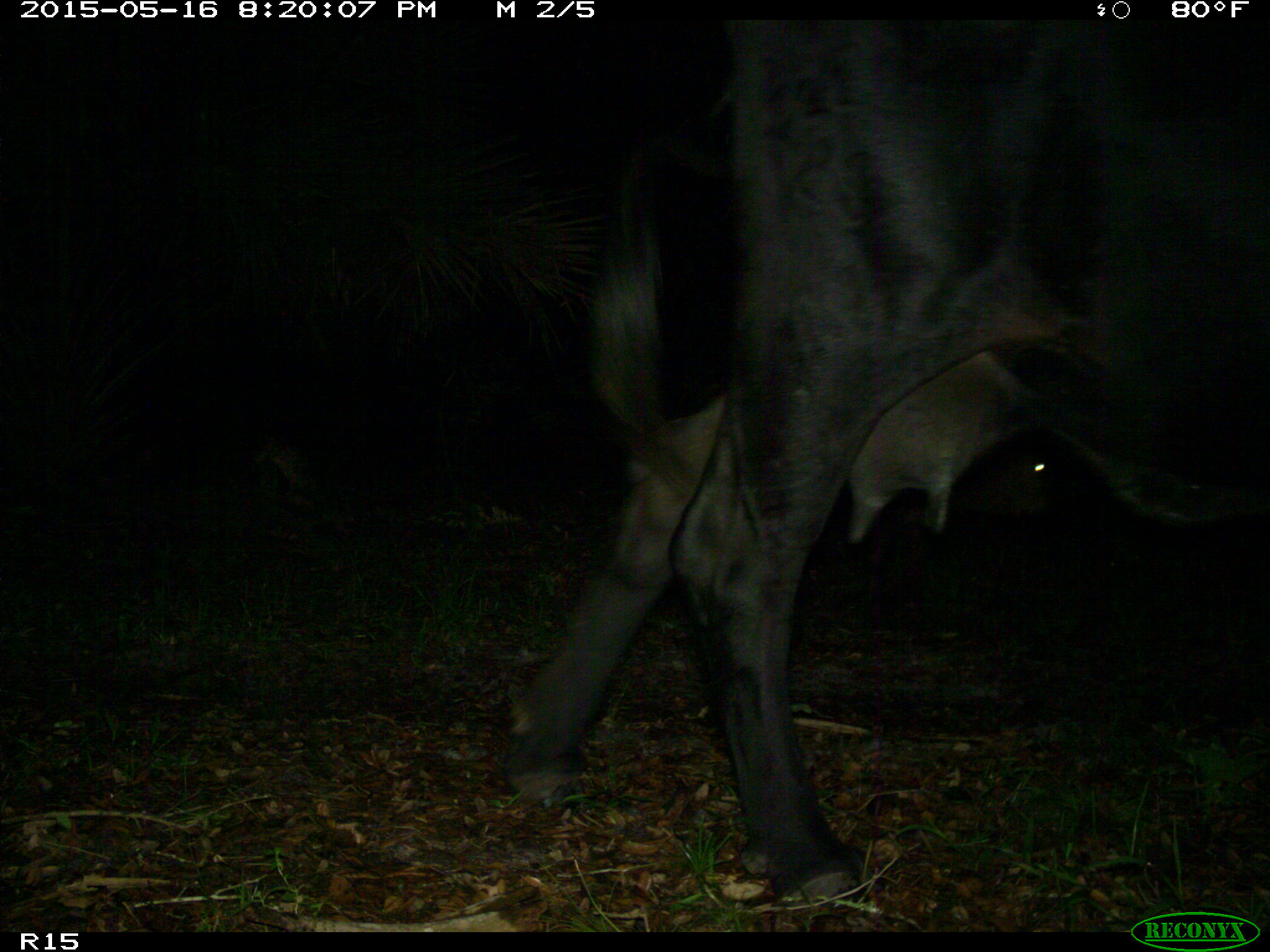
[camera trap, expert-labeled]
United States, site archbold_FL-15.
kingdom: Animalia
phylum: Chordata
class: Mammalia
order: Artiodactyla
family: Bovidae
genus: Bos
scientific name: Bos taurus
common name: domestic cow